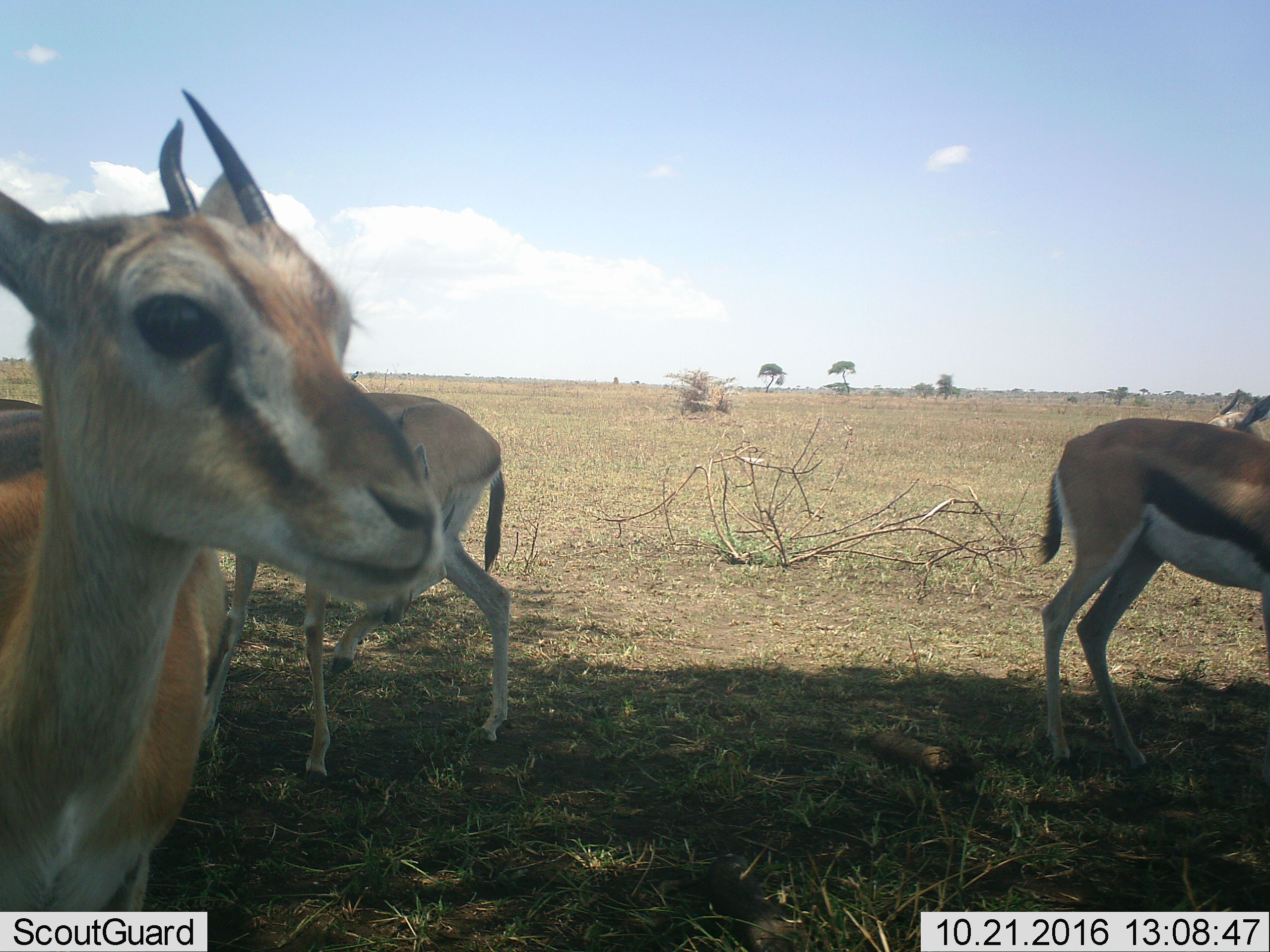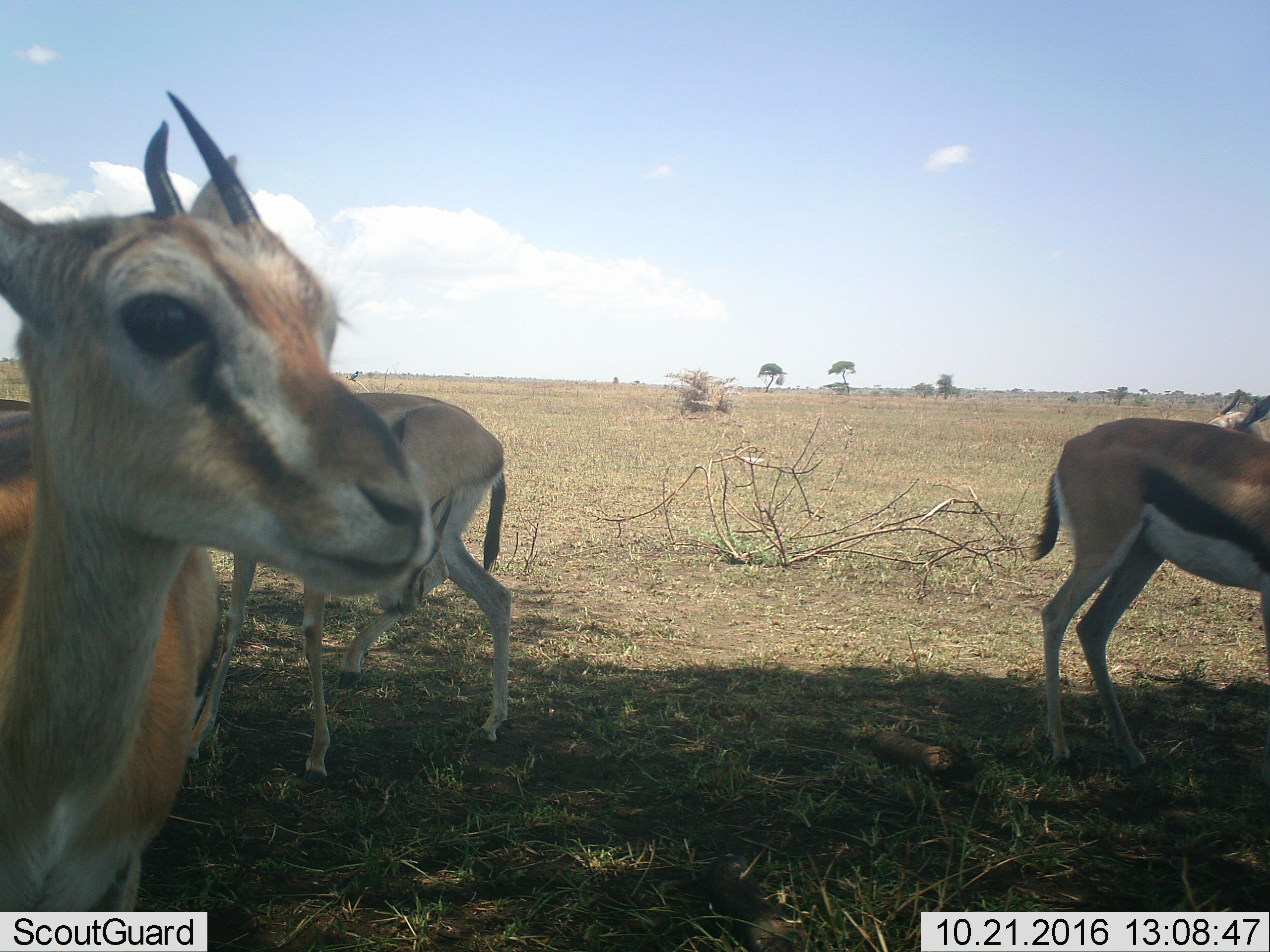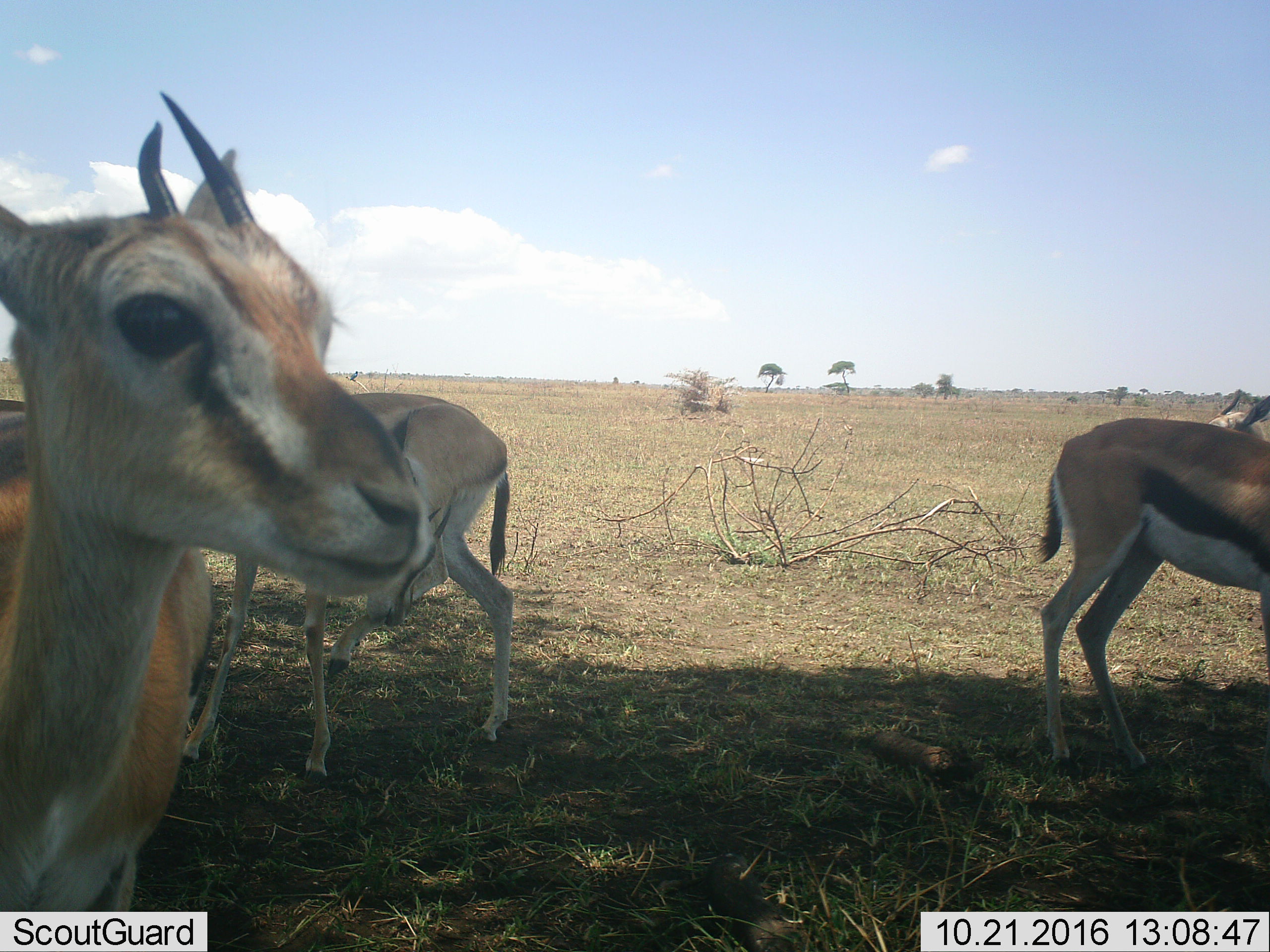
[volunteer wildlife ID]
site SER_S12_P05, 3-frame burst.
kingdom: Animalia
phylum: Chordata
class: Mammalia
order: Artiodactyla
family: Bovidae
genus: Eudorcas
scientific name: Eudorcas thomsonii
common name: thomson's gazelle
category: gazellethomsons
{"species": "gazellethomsons (thomson's gazelle) (Eudorcas thomsonii)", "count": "4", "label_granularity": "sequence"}